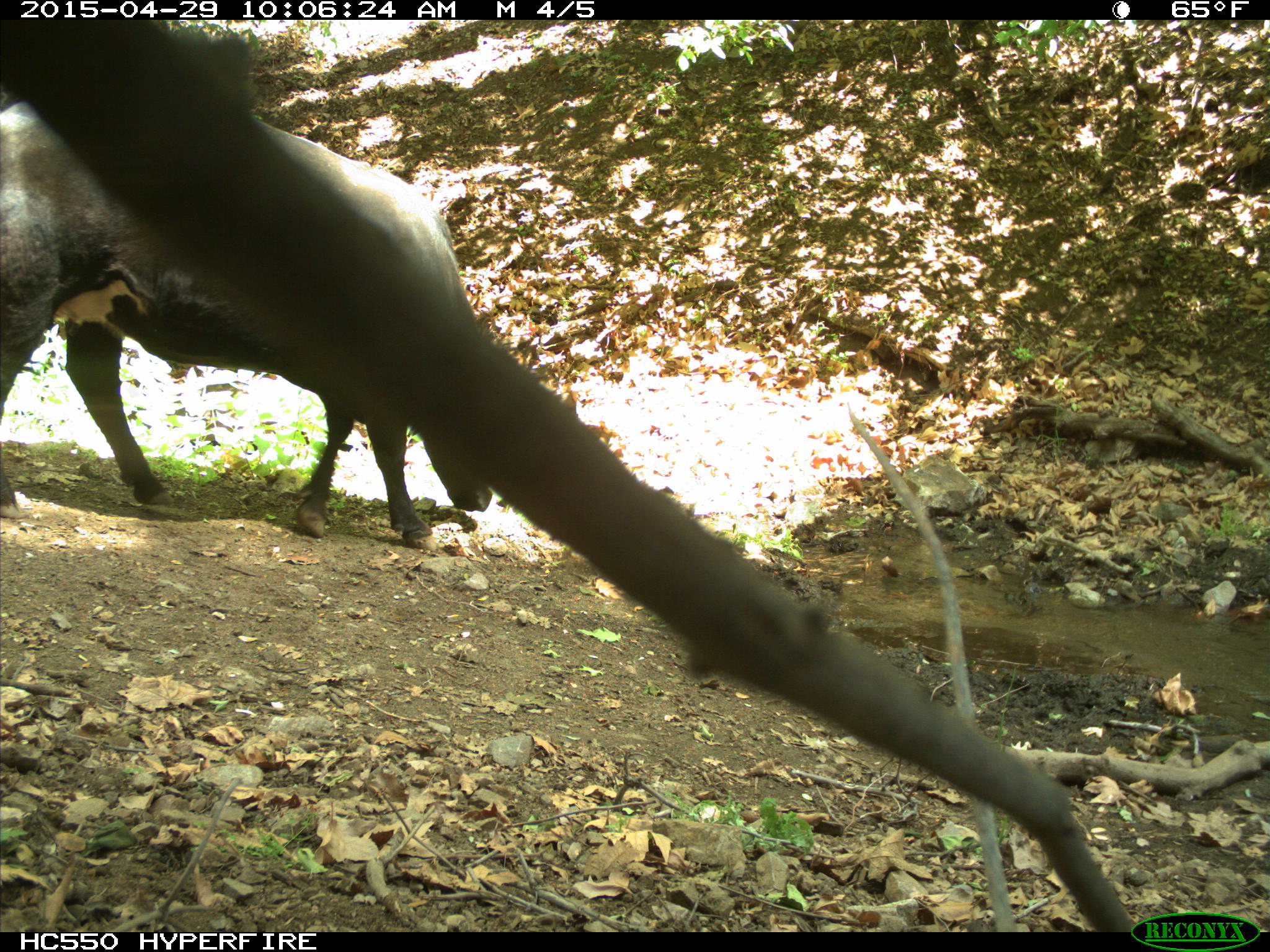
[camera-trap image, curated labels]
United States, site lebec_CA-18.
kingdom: Animalia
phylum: Chordata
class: Mammalia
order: Artiodactyla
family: Bovidae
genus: Bos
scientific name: Bos taurus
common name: domestic cow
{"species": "Bos taurus (domestic cow)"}